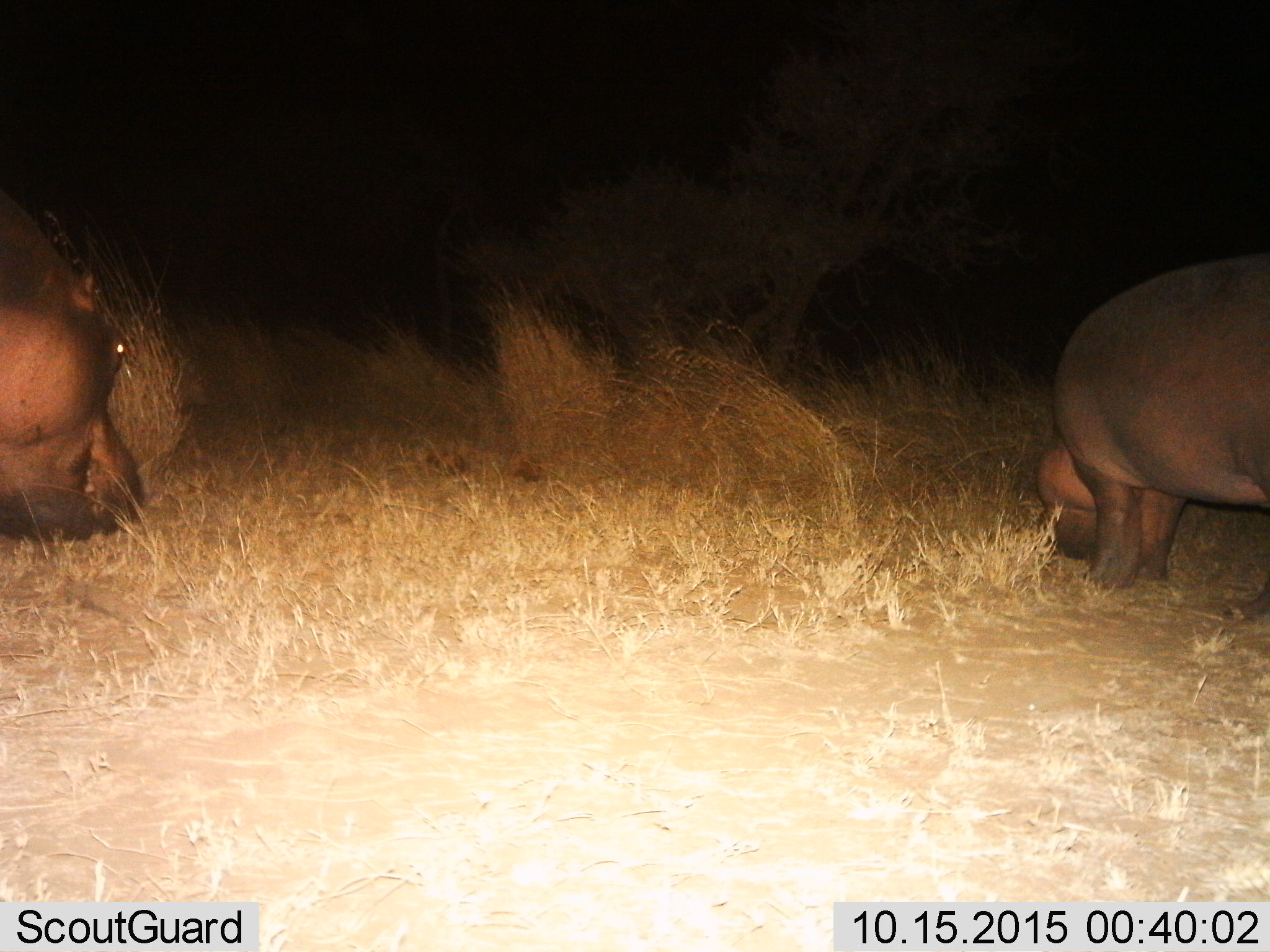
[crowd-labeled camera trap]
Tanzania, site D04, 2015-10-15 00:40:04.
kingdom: Animalia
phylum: Chordata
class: Mammalia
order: Artiodactyla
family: Hippopotamidae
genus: Hippopotamus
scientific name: Hippopotamus amphibius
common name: hippopotamus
Hippopotamus (Hippopotamus amphibius), count 2. Behavior (volunteer vote fractions): standing 39%, resting 0%, moving 0%, interacting 0%. Young present (vote fraction): 22%. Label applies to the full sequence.